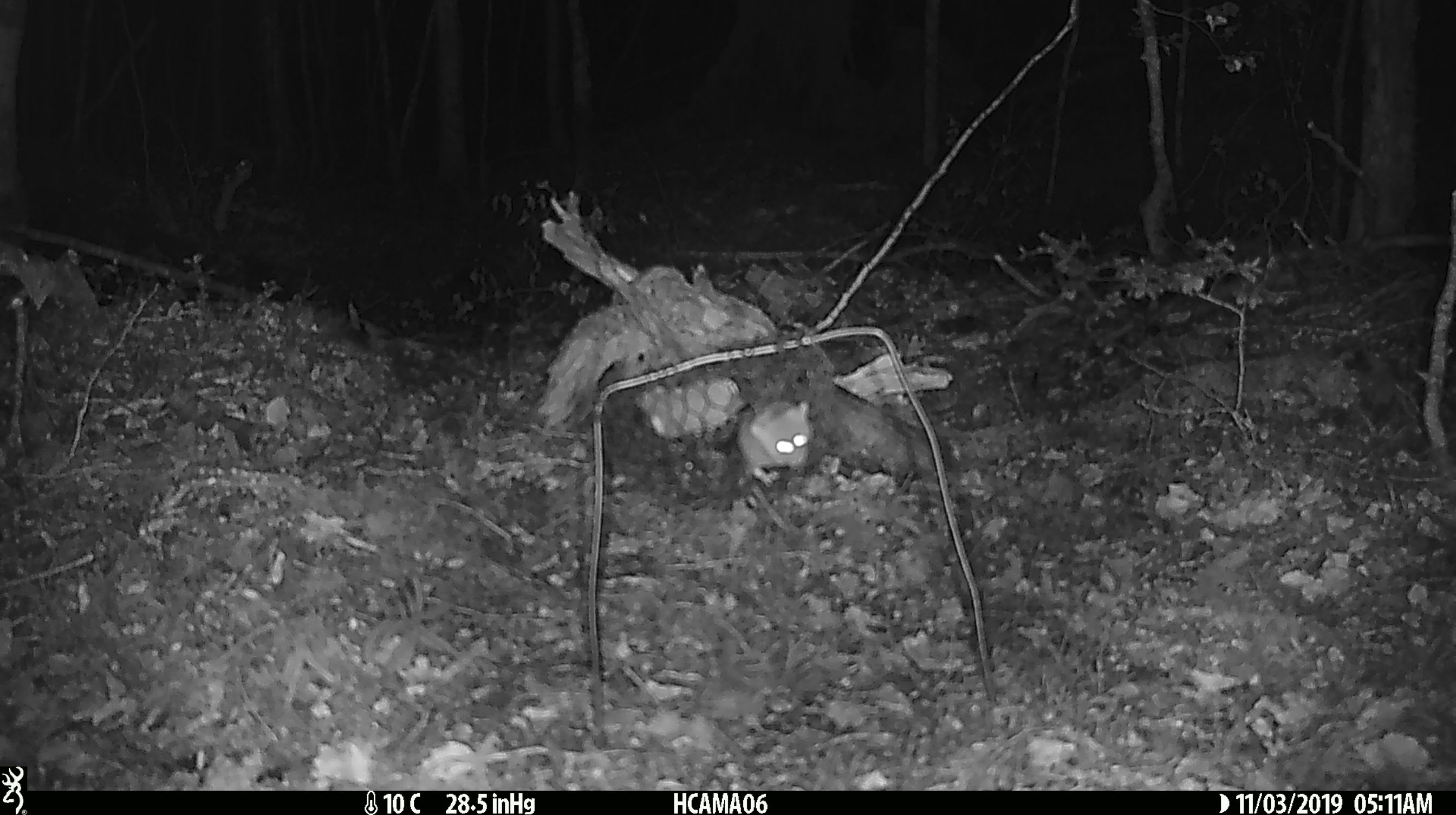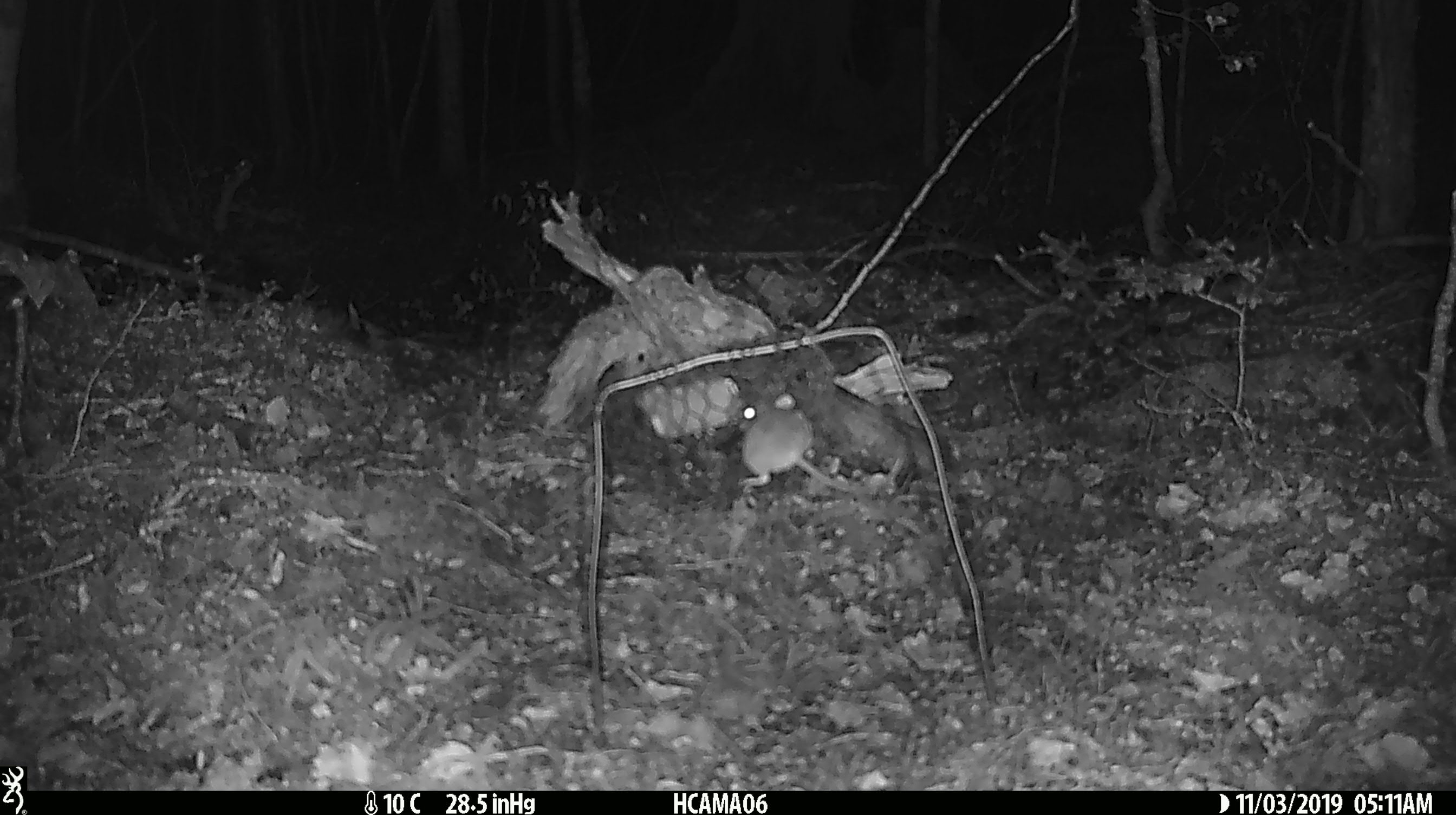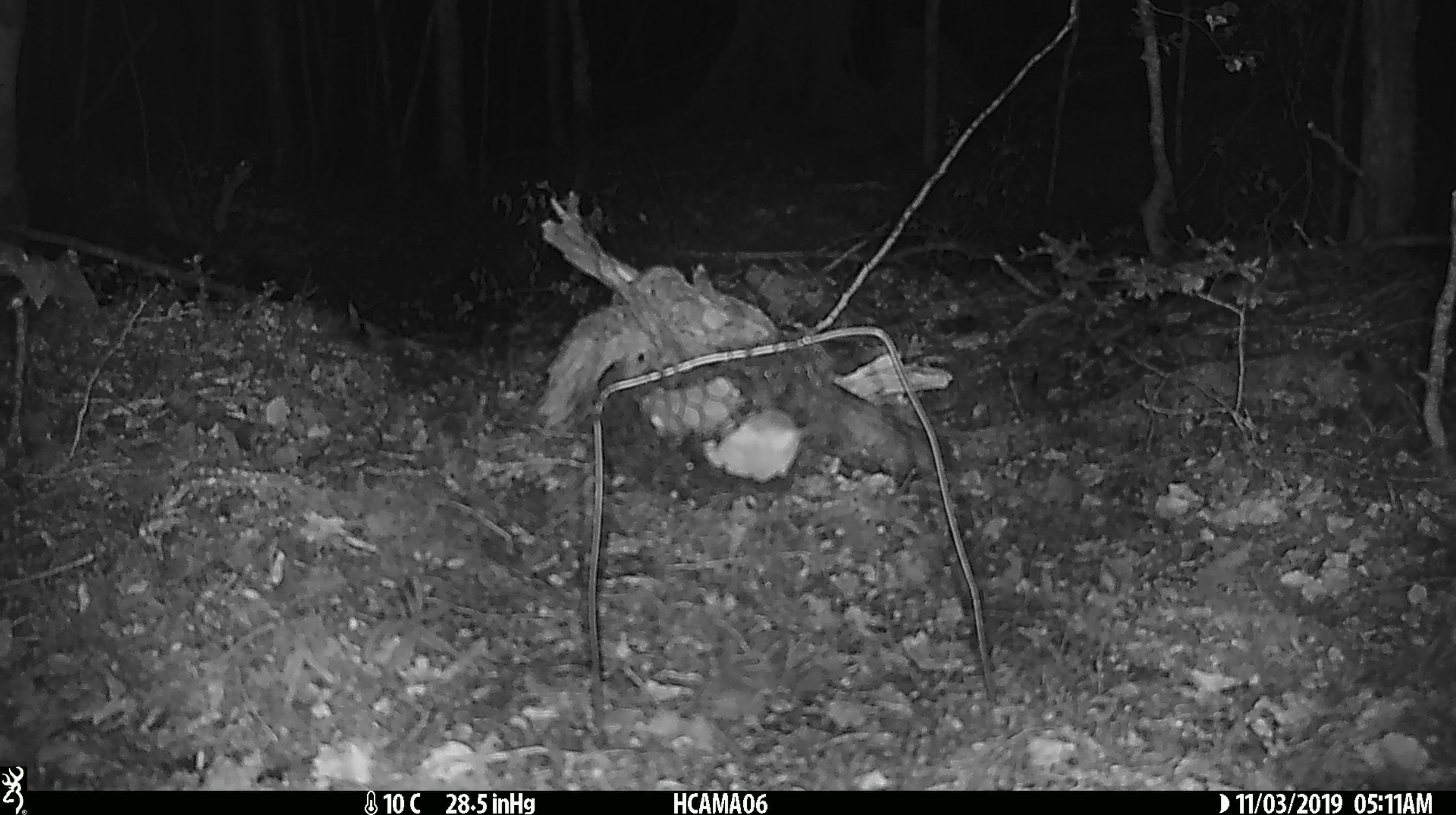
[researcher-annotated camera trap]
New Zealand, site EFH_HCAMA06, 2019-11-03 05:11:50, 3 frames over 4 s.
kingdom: Animalia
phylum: Chordata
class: Mammalia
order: Rodentia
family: Muridae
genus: Mus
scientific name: Mus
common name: mouse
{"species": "mouse (Mus)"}